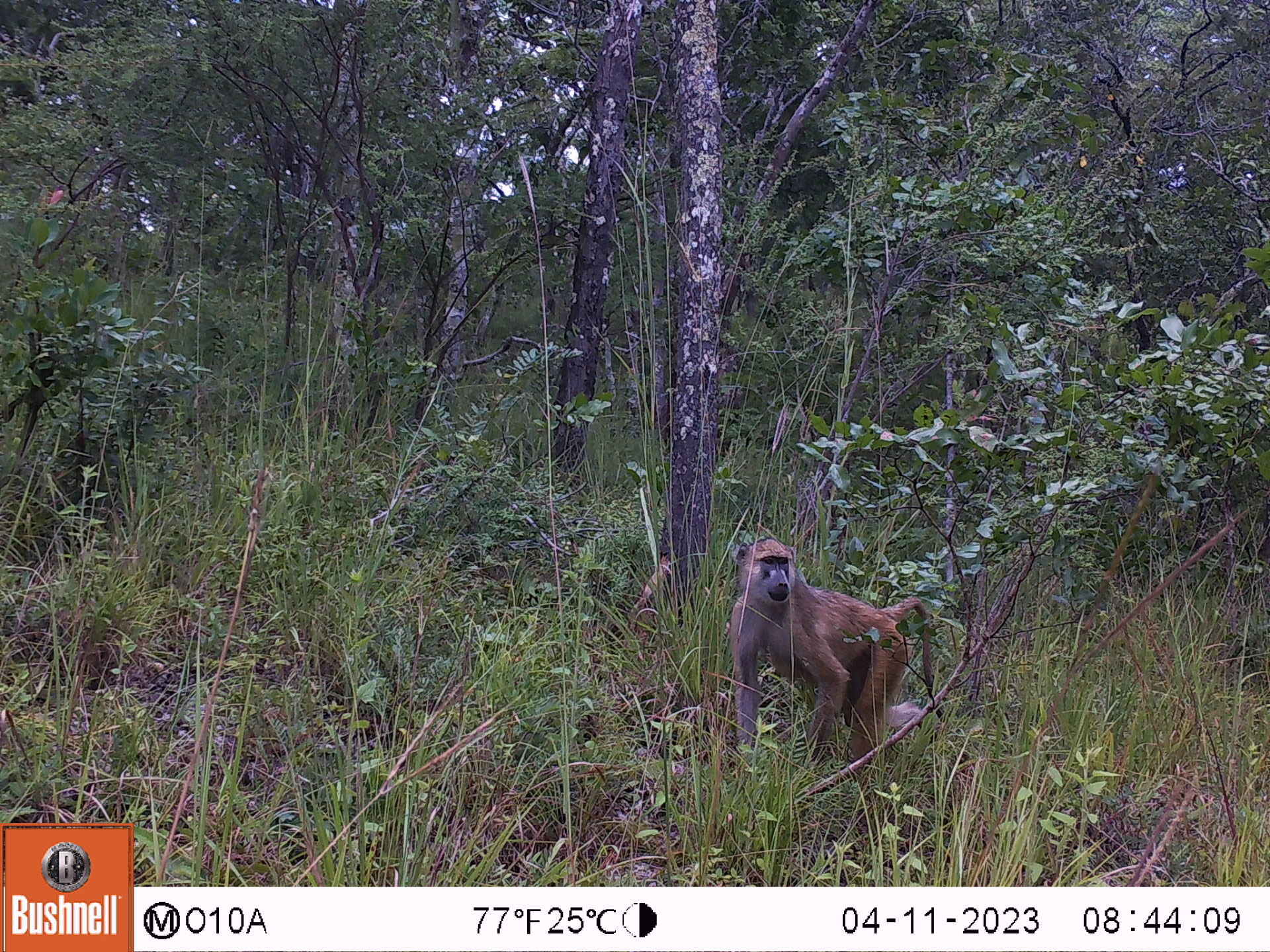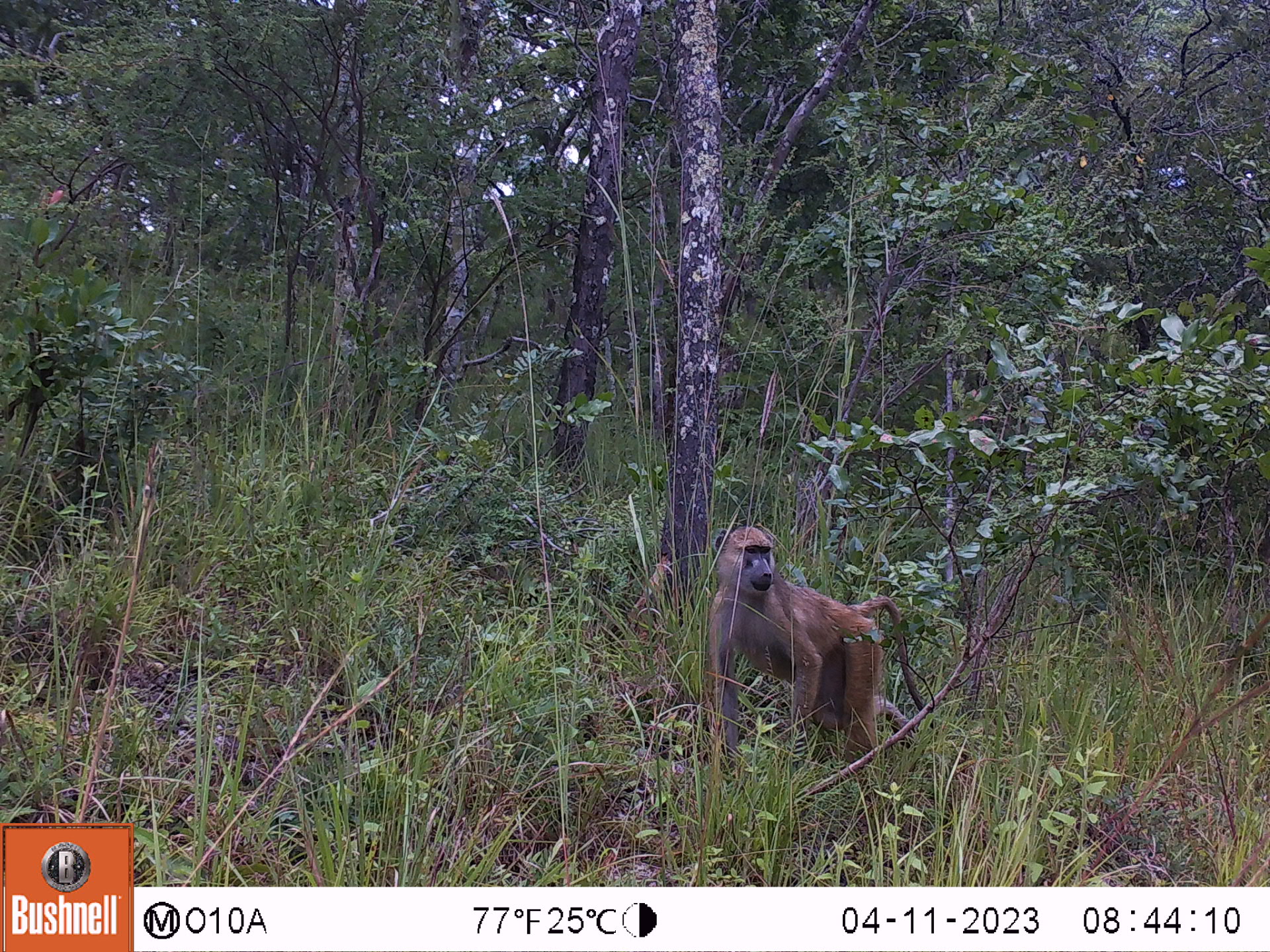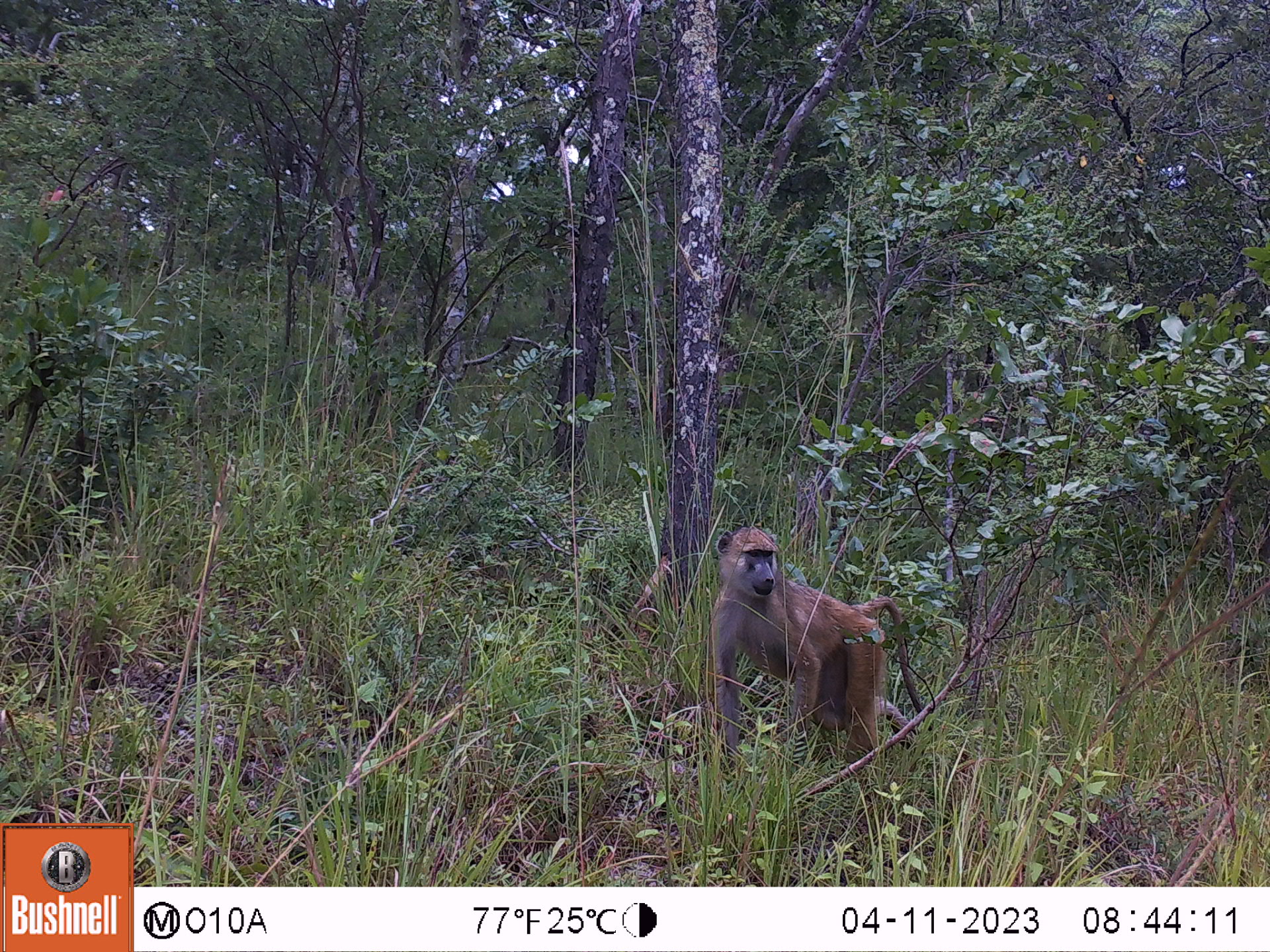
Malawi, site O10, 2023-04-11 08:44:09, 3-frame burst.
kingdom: Animalia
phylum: Chordata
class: Mammalia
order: Primates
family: Cercopithecidae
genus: Papio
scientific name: Papio cynocephalus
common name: yellow baboon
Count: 1.